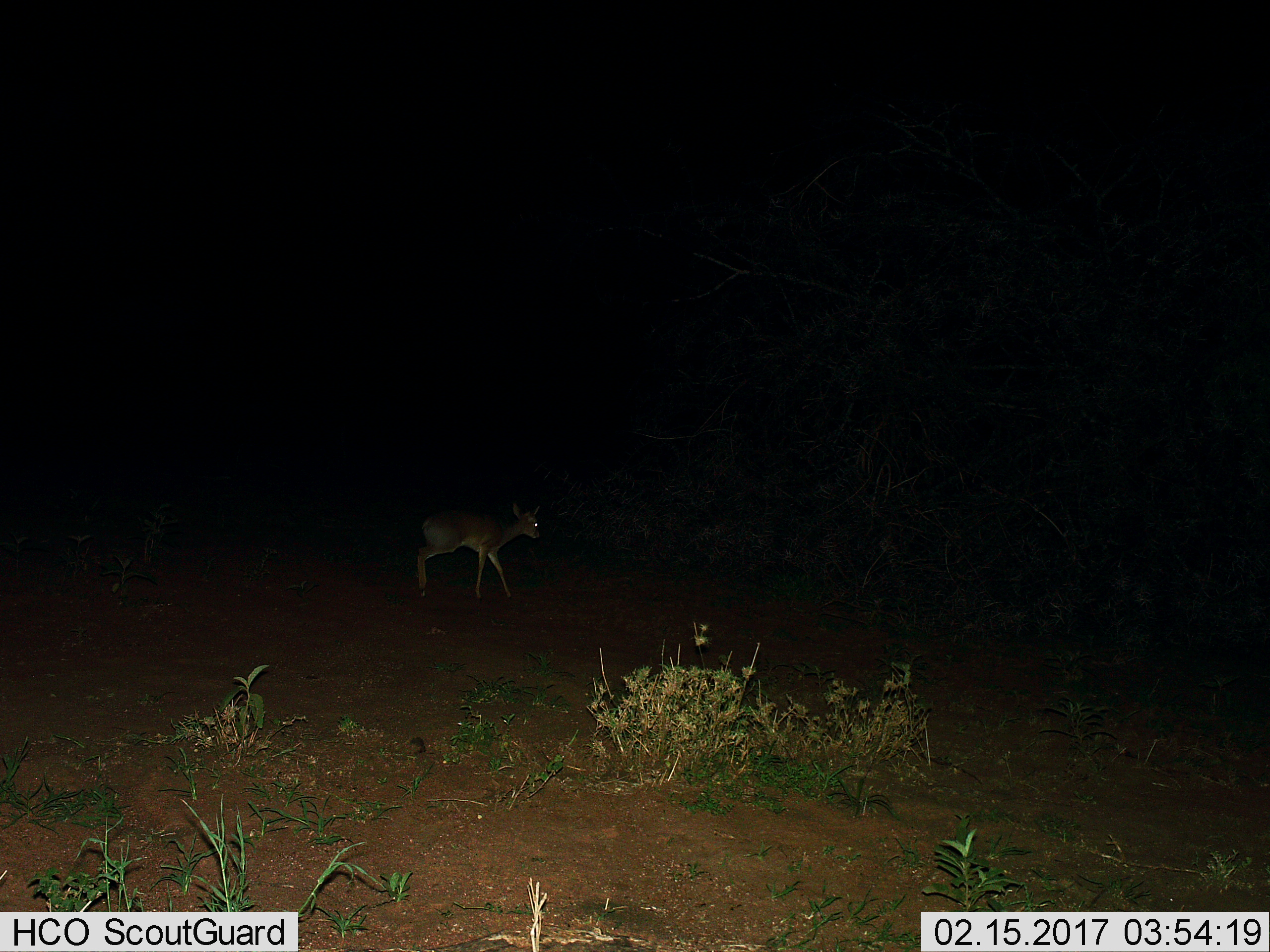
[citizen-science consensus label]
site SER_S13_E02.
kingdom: Animalia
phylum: Chordata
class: Mammalia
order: Artiodactyla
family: Bovidae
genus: Redunca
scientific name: Redunca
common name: reedbuck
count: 1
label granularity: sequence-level